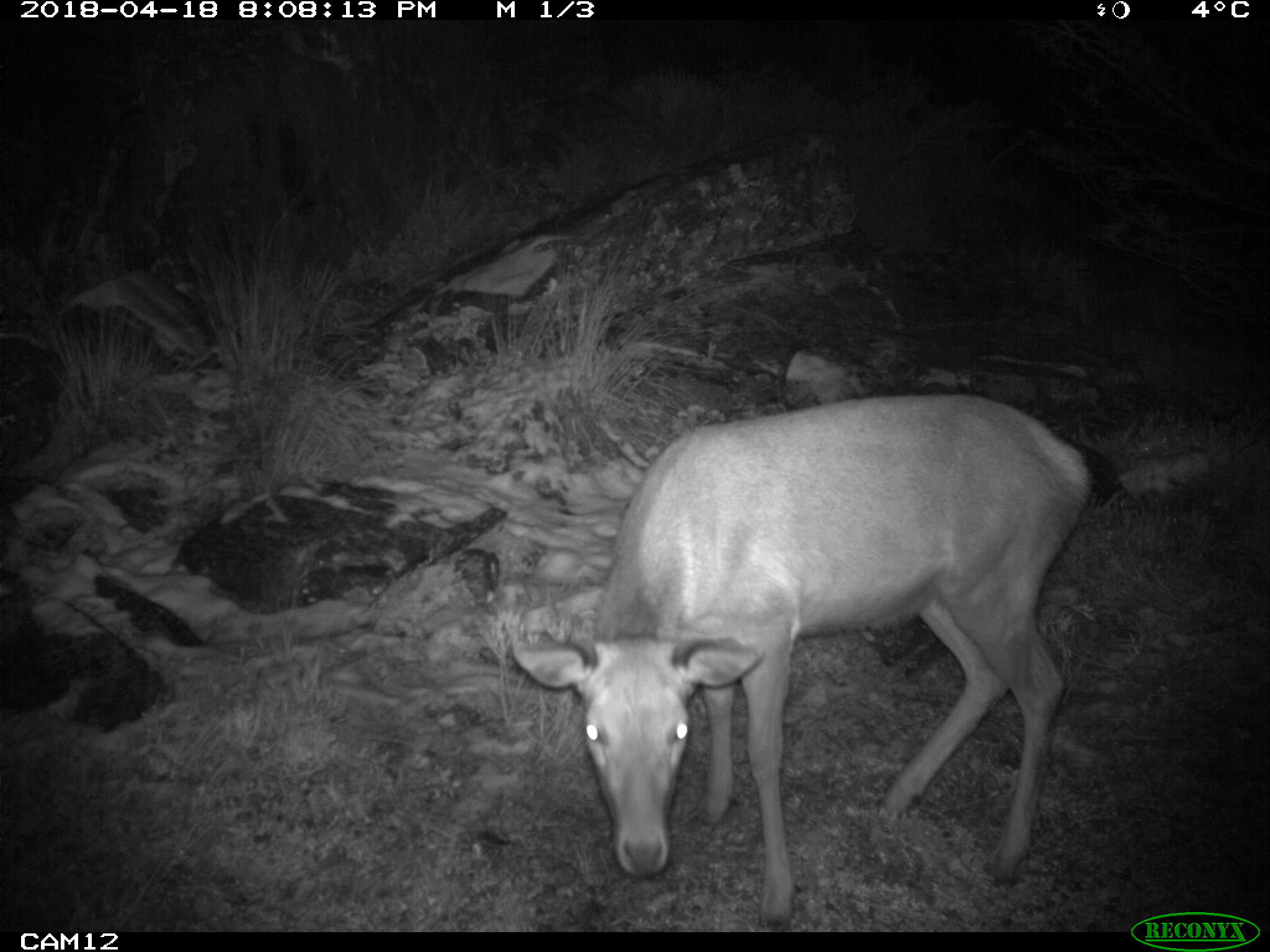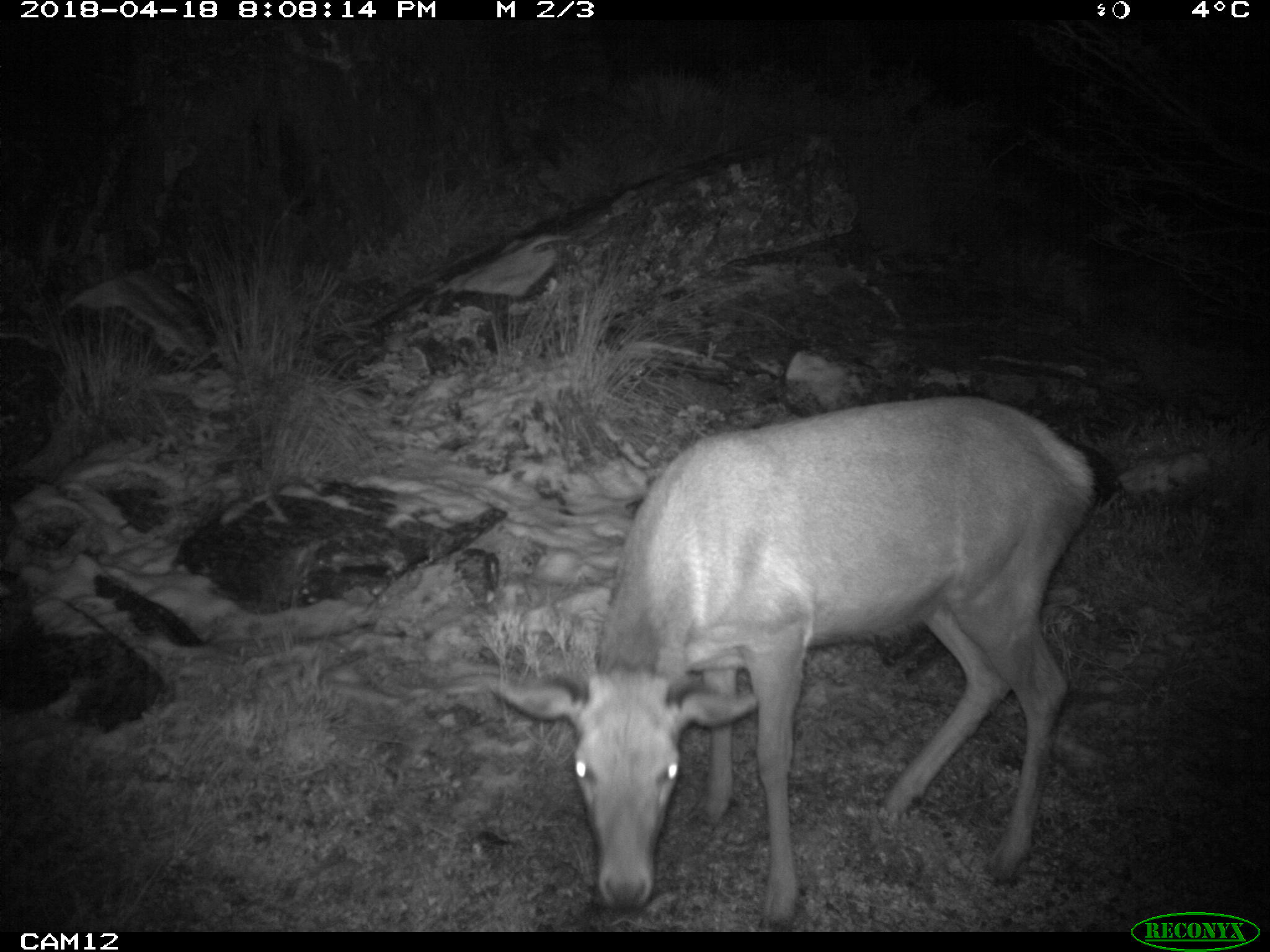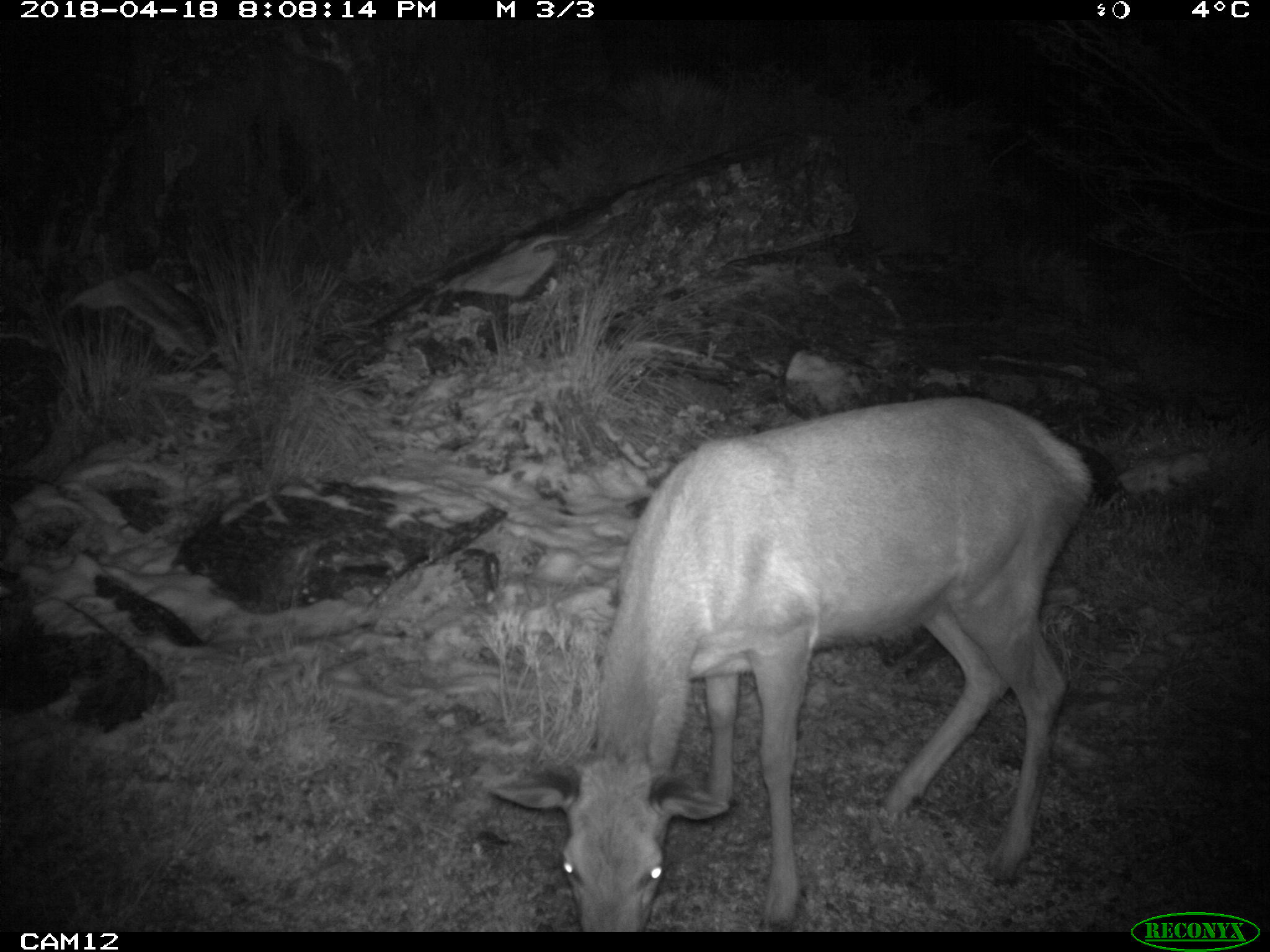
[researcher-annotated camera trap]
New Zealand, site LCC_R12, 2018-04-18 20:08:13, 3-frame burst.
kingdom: Animalia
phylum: Chordata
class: Mammalia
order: Artiodactyla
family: Cervidae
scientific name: Cervidae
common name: deer